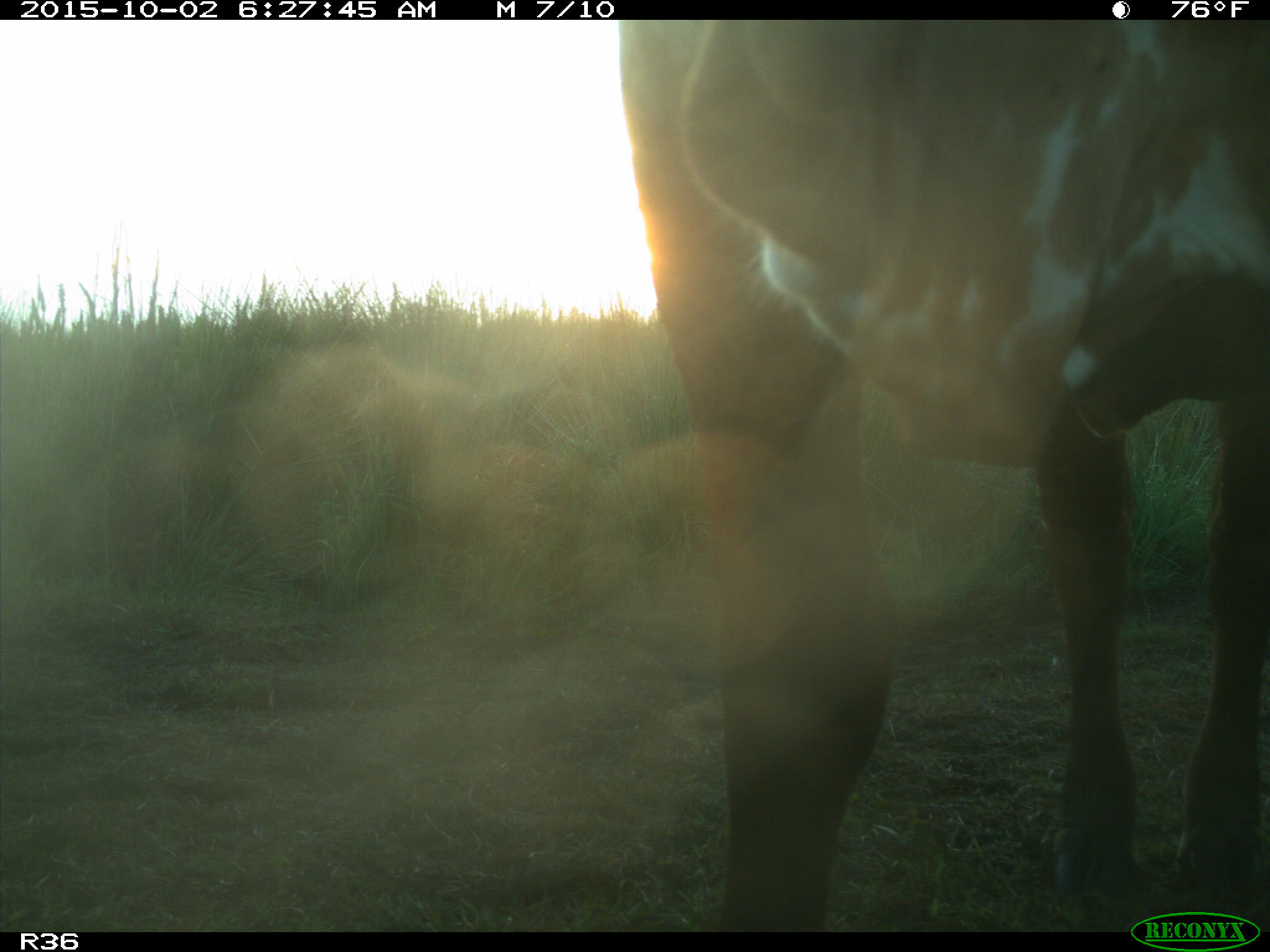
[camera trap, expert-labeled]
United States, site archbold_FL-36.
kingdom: Animalia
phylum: Chordata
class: Mammalia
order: Artiodactyla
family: Bovidae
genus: Bos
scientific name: Bos taurus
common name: domestic cow